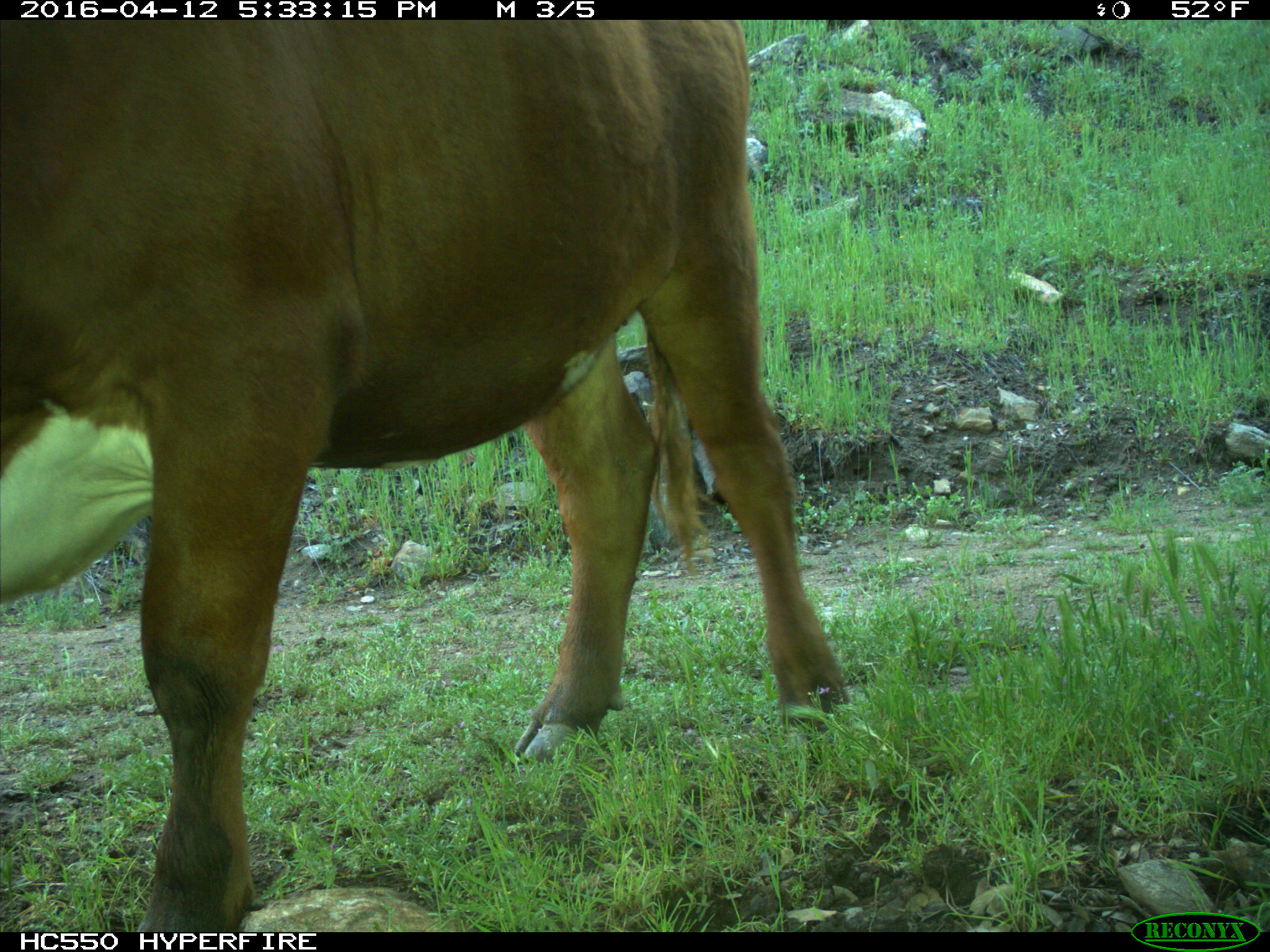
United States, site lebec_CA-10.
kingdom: Animalia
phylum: Chordata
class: Mammalia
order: Artiodactyla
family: Bovidae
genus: Bos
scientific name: Bos taurus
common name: domestic cow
Bos taurus (domestic cow).